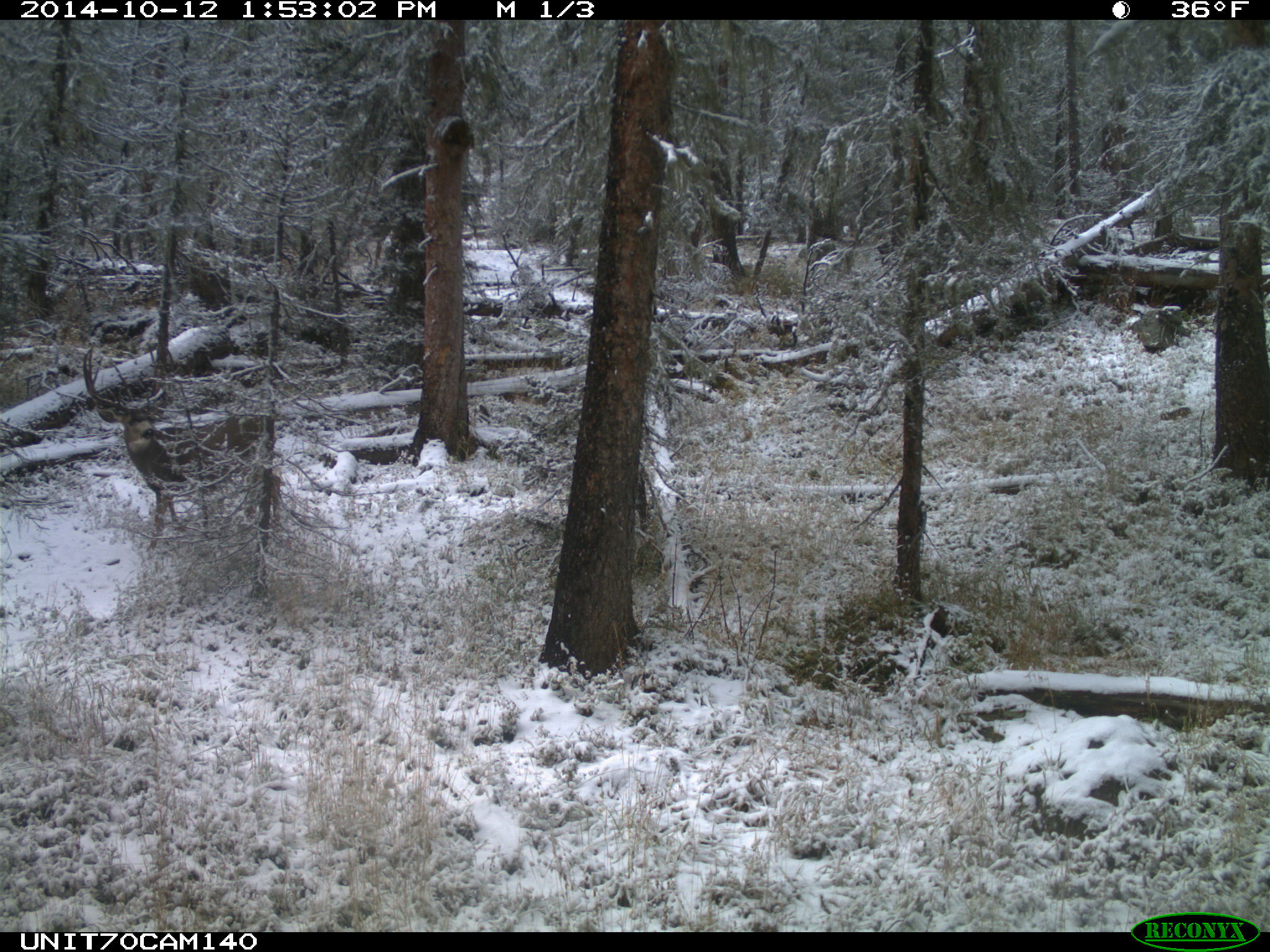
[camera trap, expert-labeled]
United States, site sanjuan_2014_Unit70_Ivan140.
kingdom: Animalia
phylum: Chordata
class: Mammalia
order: Artiodactyla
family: Cervidae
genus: Odocoileus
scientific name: Odocoileus hemionus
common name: mule deer